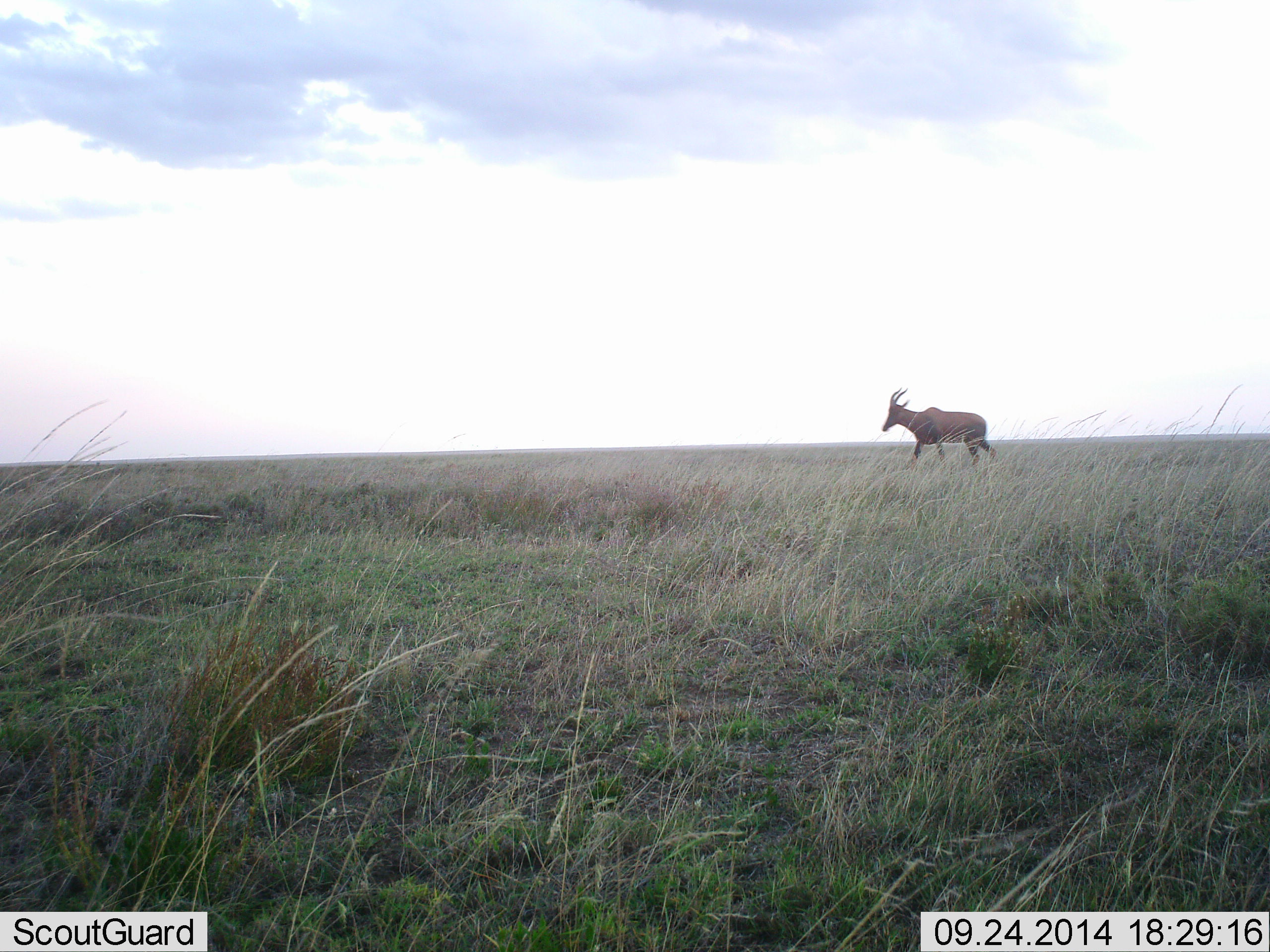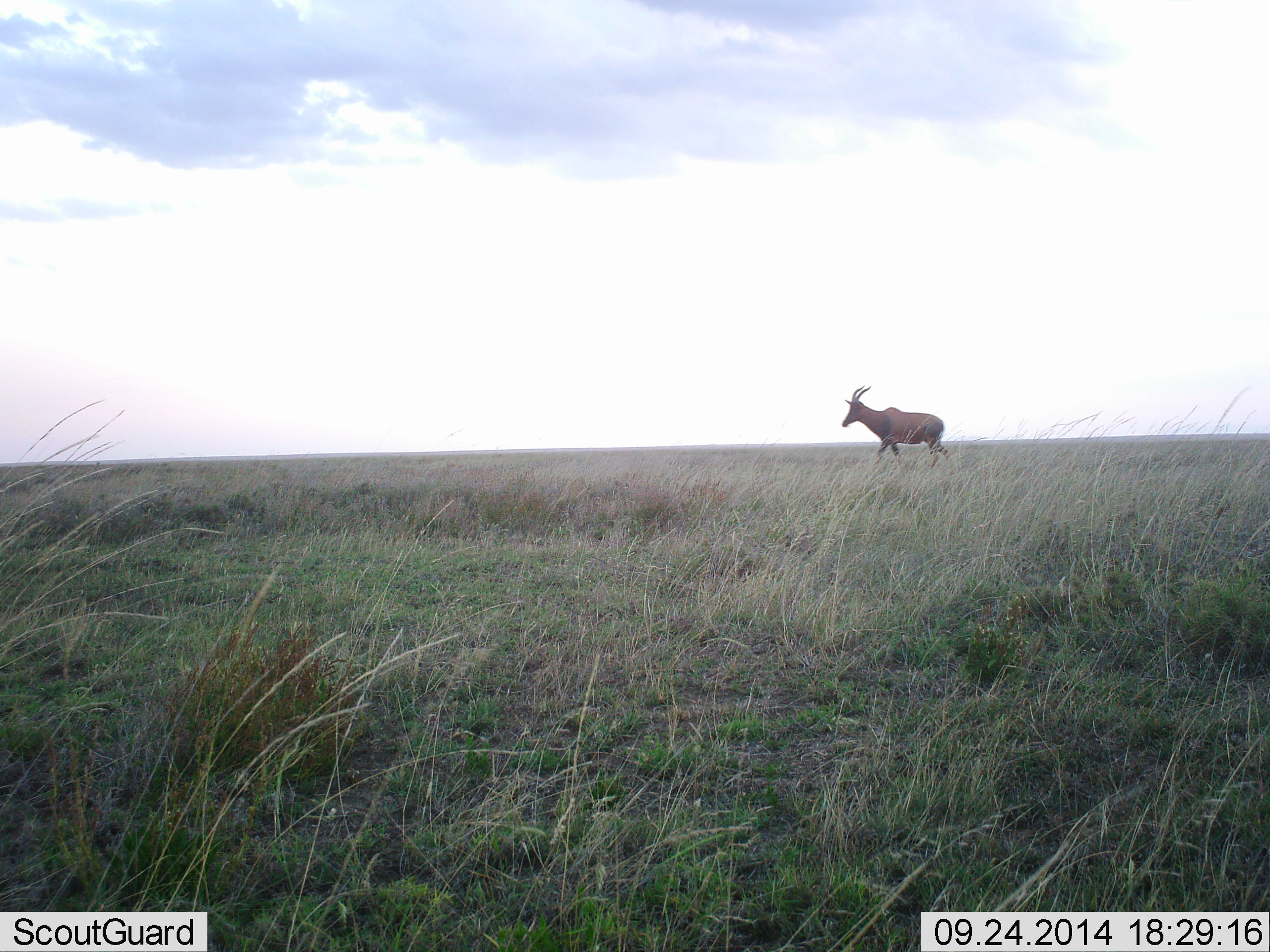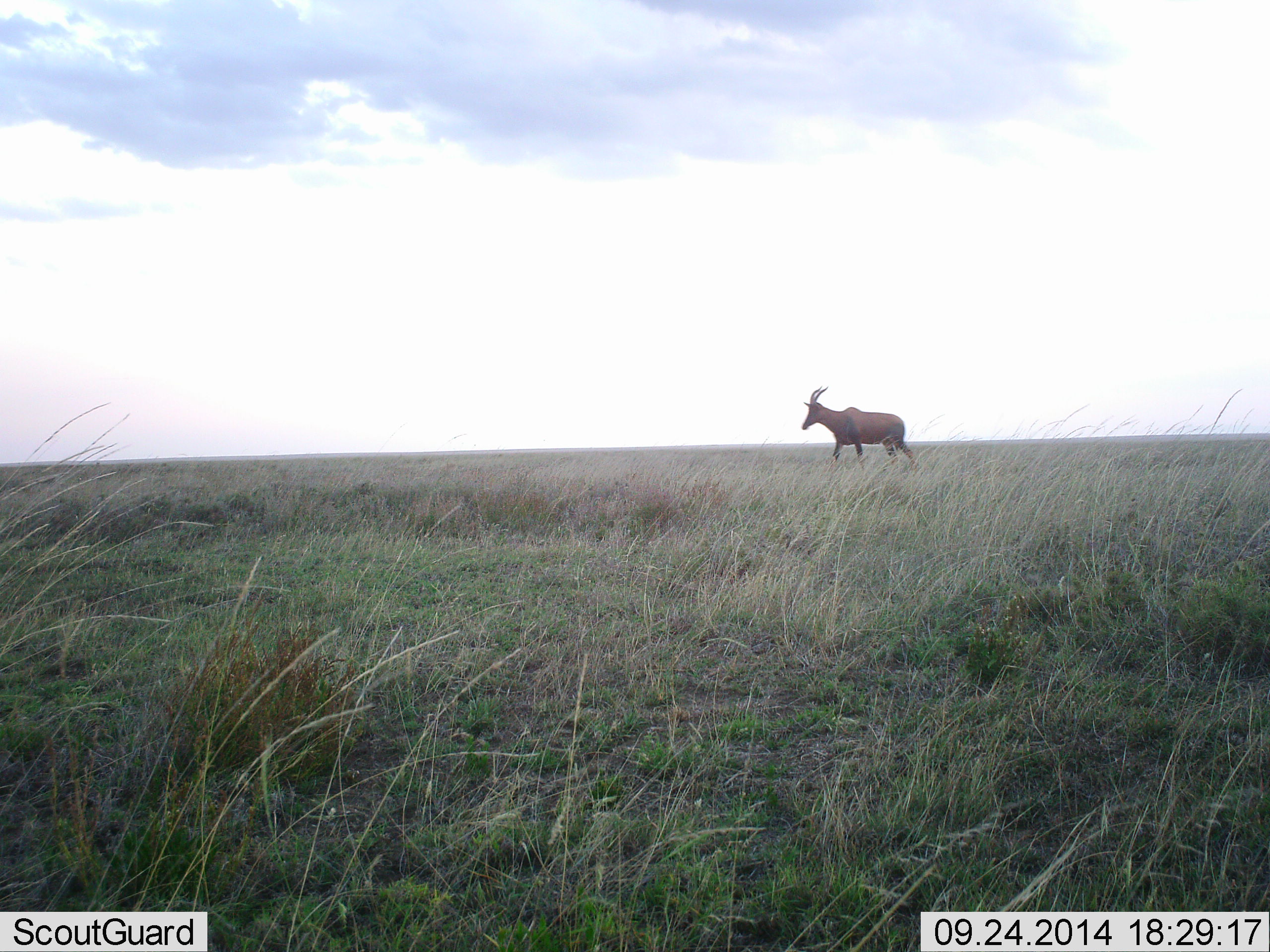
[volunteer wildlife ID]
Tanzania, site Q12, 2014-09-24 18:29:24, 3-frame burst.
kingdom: Animalia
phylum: Chordata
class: Mammalia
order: Artiodactyla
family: Bovidae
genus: Damaliscus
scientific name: Damaliscus lunatus jimela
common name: topi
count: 1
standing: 0%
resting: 0%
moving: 100%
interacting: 0%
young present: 0%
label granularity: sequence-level